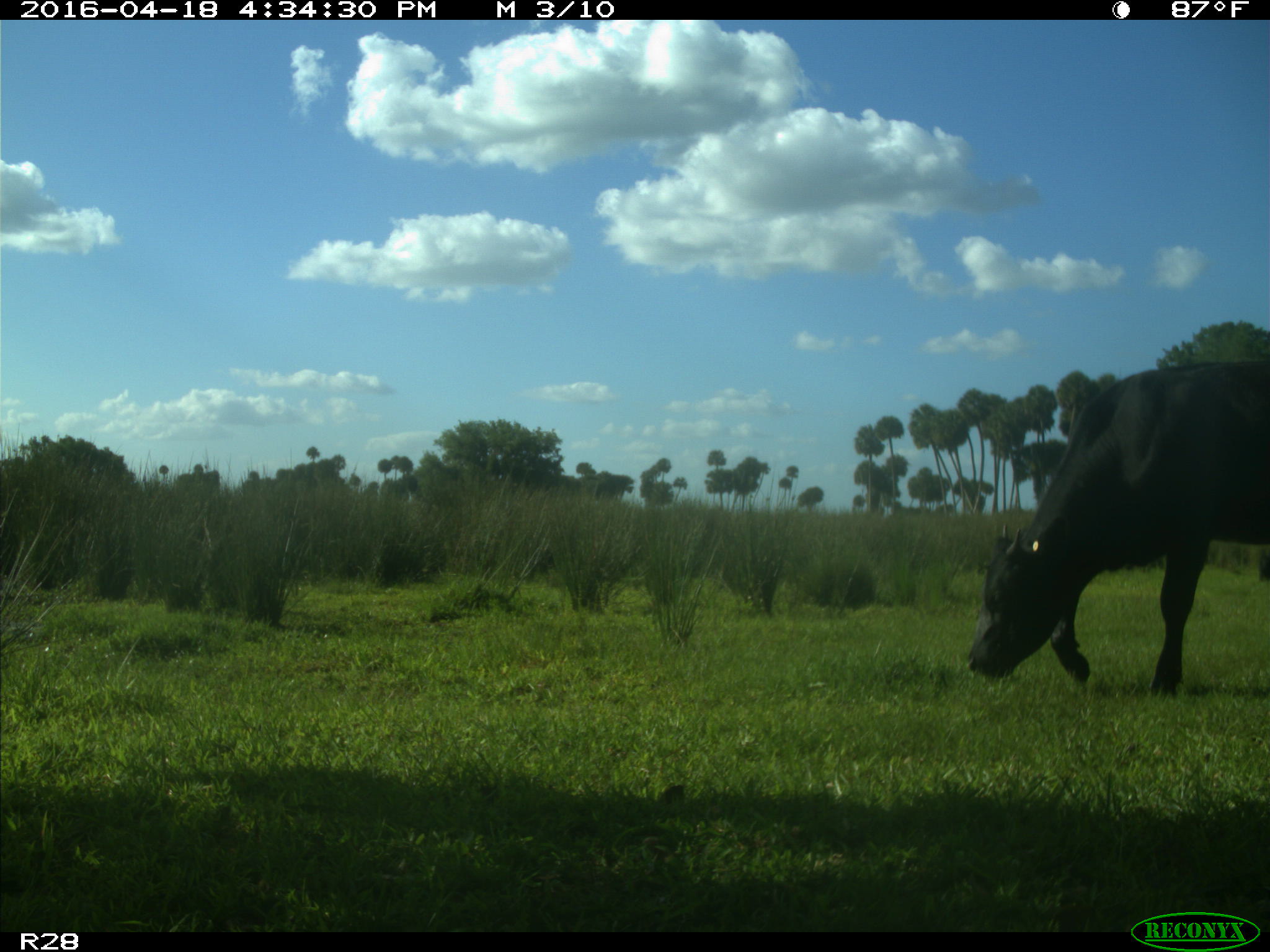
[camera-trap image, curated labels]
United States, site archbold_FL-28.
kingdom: Animalia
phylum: Chordata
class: Mammalia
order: Artiodactyla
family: Bovidae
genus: Bos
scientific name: Bos taurus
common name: domestic cow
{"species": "Bos taurus (domestic cow)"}